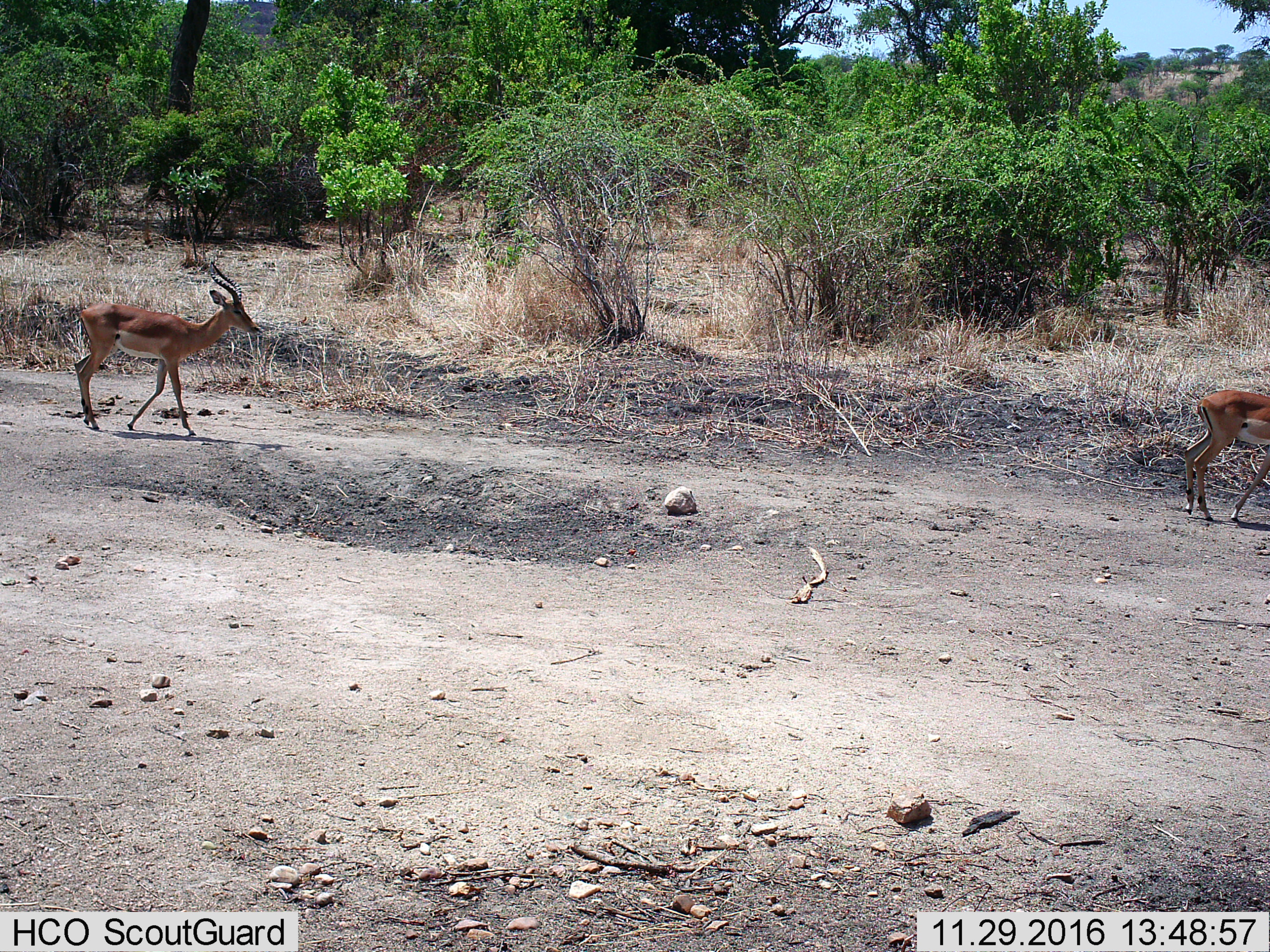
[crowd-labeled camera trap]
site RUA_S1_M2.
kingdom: Animalia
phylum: Chordata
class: Mammalia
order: Artiodactyla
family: Bovidae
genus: Aepyceros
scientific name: Aepyceros melampus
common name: impala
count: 2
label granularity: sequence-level